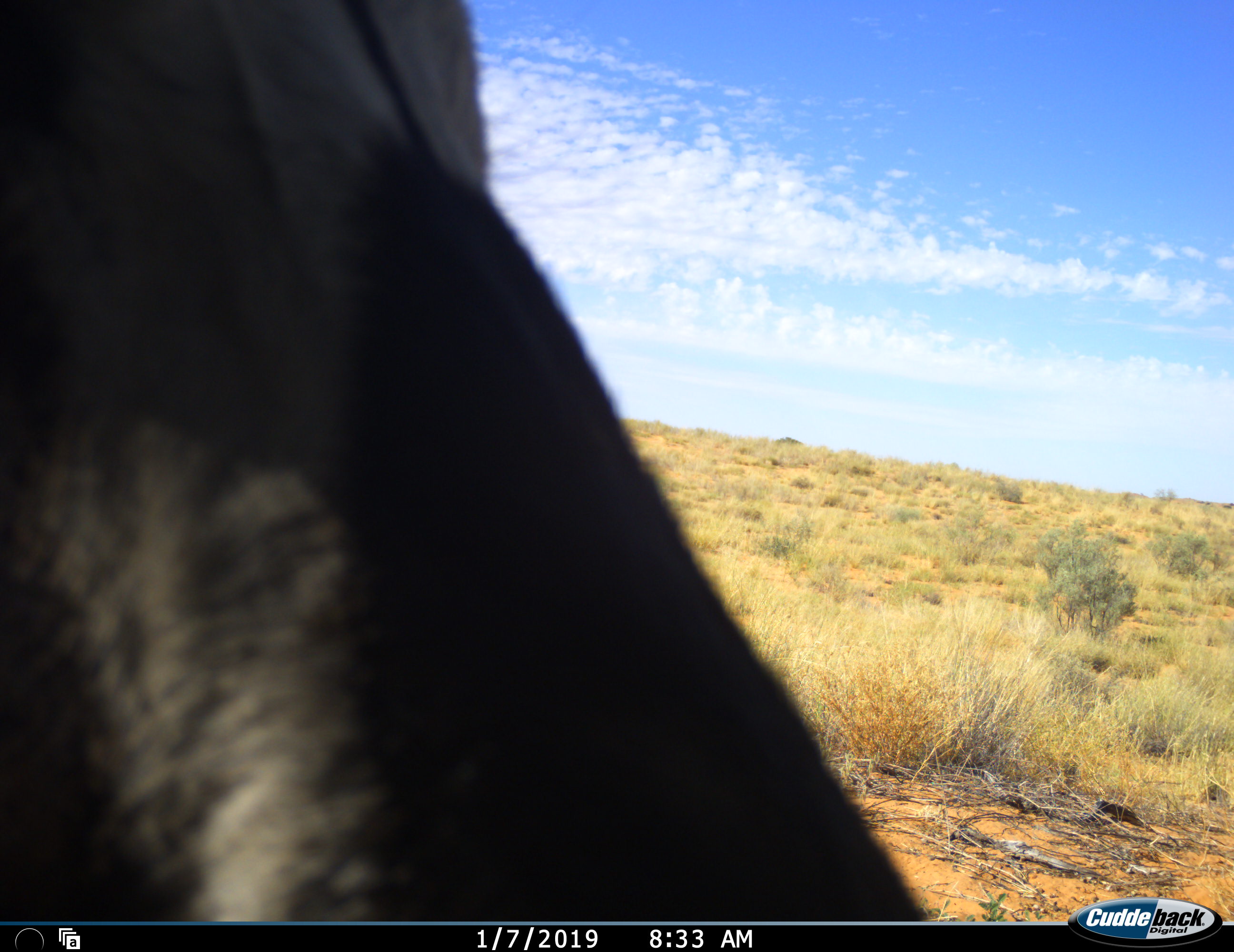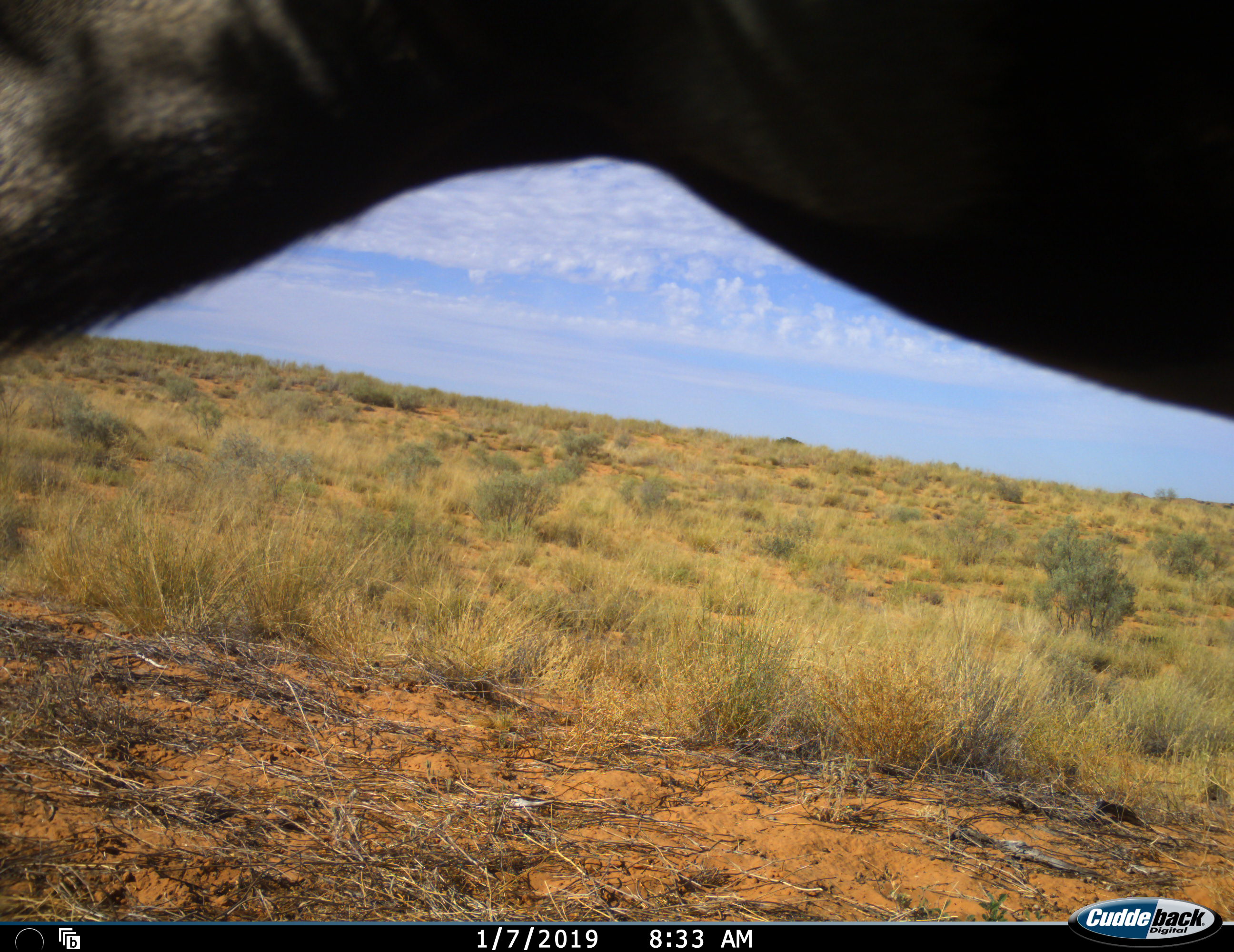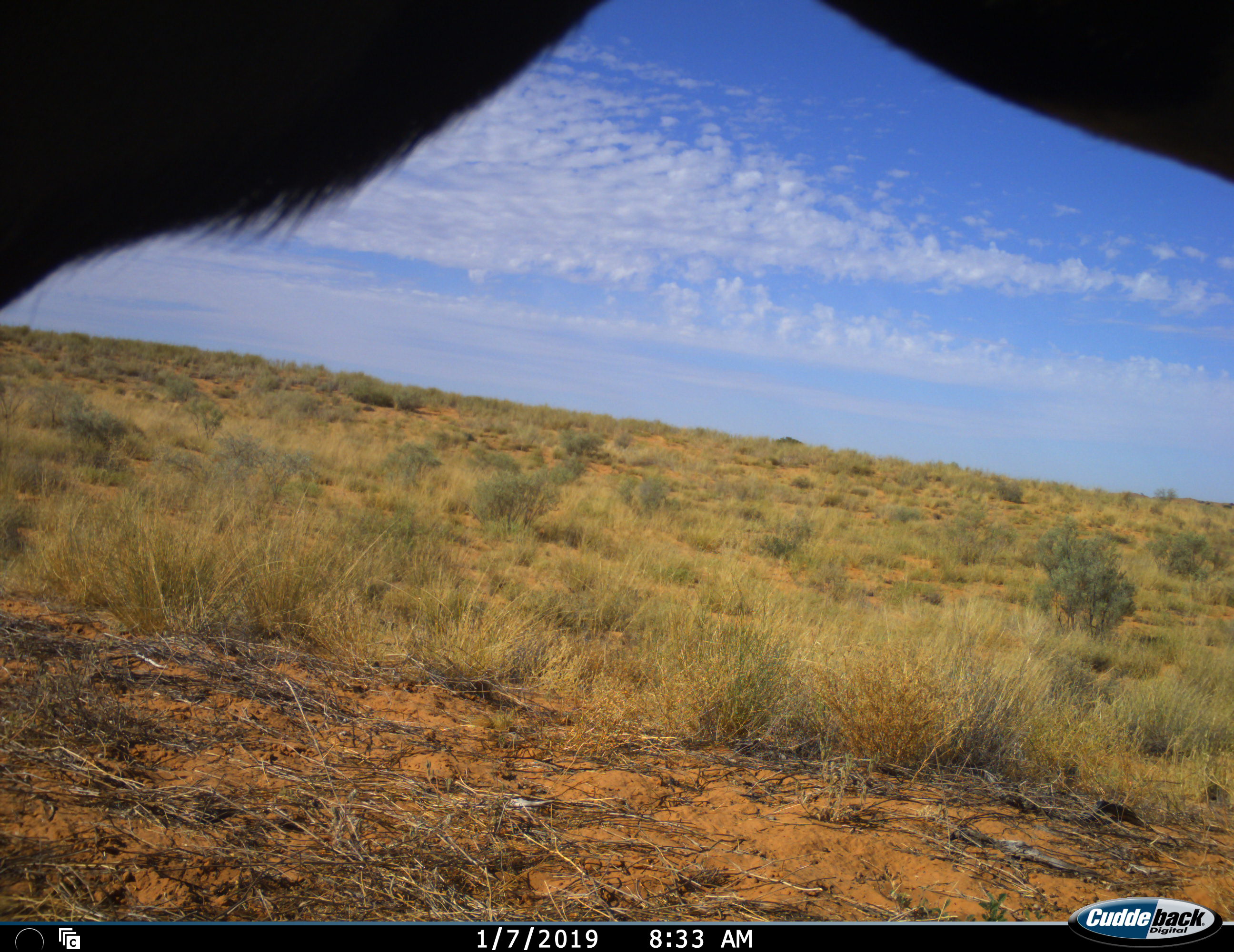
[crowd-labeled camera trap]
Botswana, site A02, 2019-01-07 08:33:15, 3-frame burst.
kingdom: Animalia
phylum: Chordata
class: Mammalia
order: Artiodactyla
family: Bovidae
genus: Oryx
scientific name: Oryx gazella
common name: gemsbok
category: gemsbokoryx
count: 1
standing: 90%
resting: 0%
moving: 10%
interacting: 0%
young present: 0%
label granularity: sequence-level